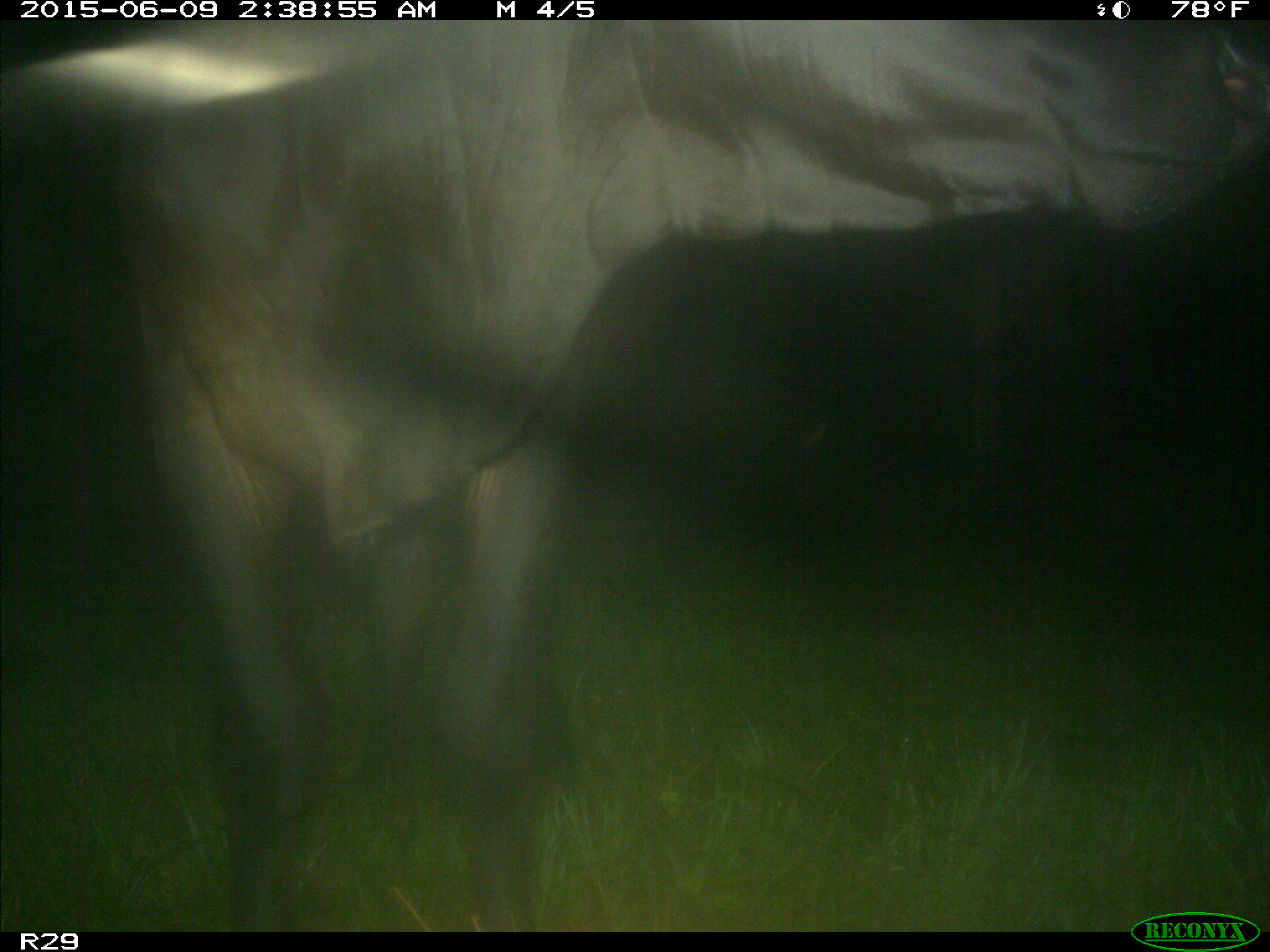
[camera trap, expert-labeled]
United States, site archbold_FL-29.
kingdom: Animalia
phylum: Chordata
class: Mammalia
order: Artiodactyla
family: Bovidae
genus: Bos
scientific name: Bos taurus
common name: domestic cow